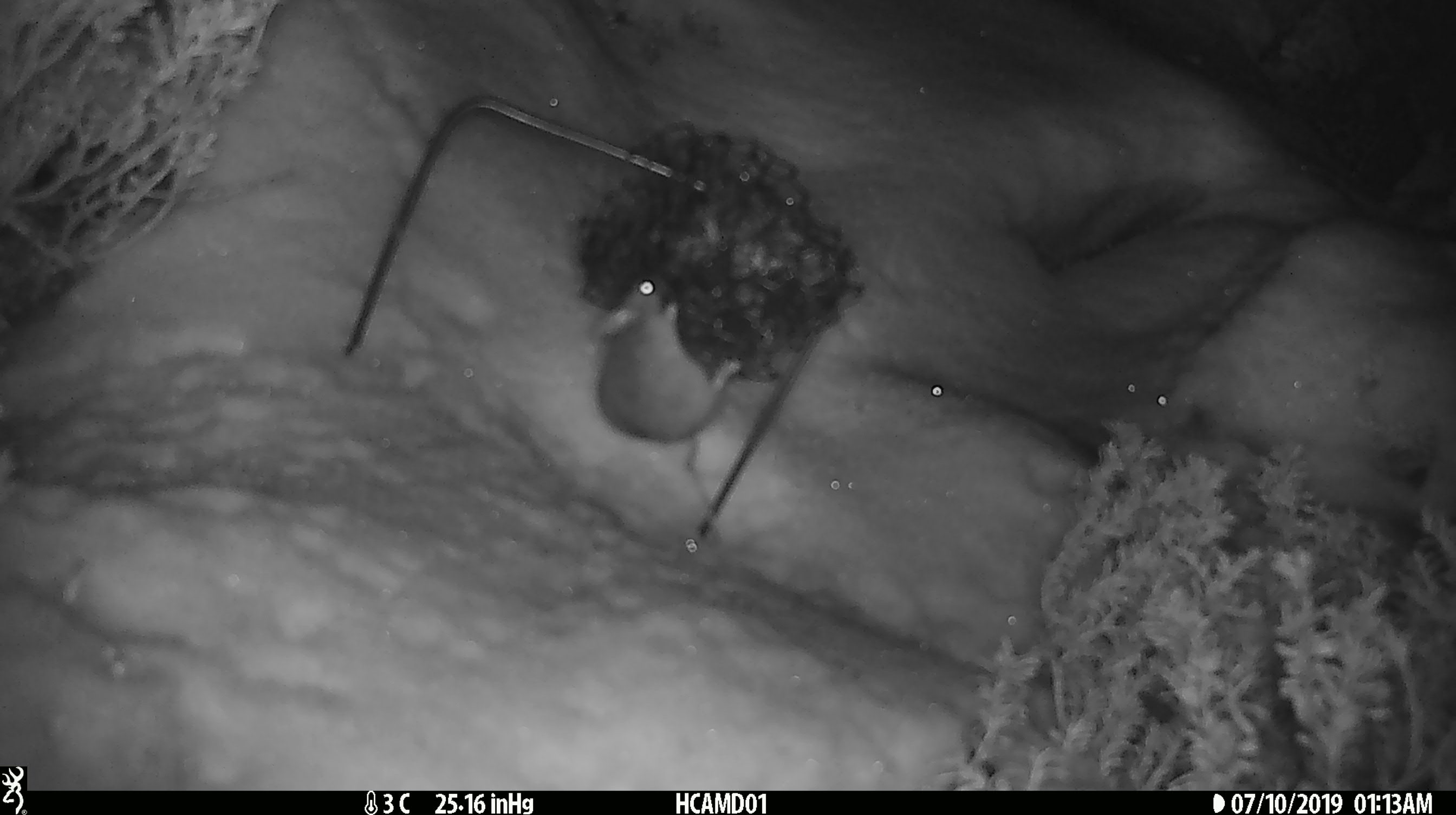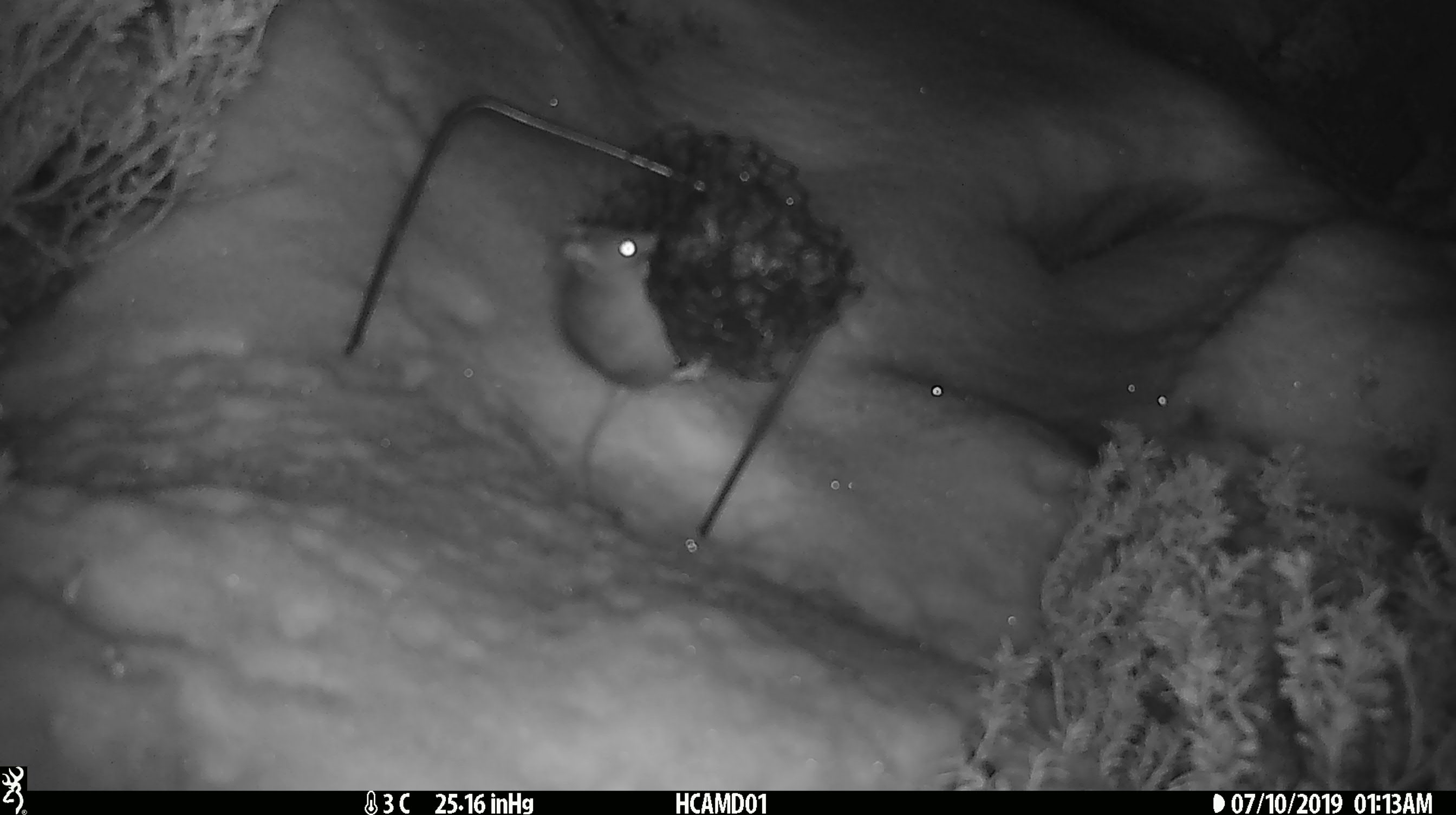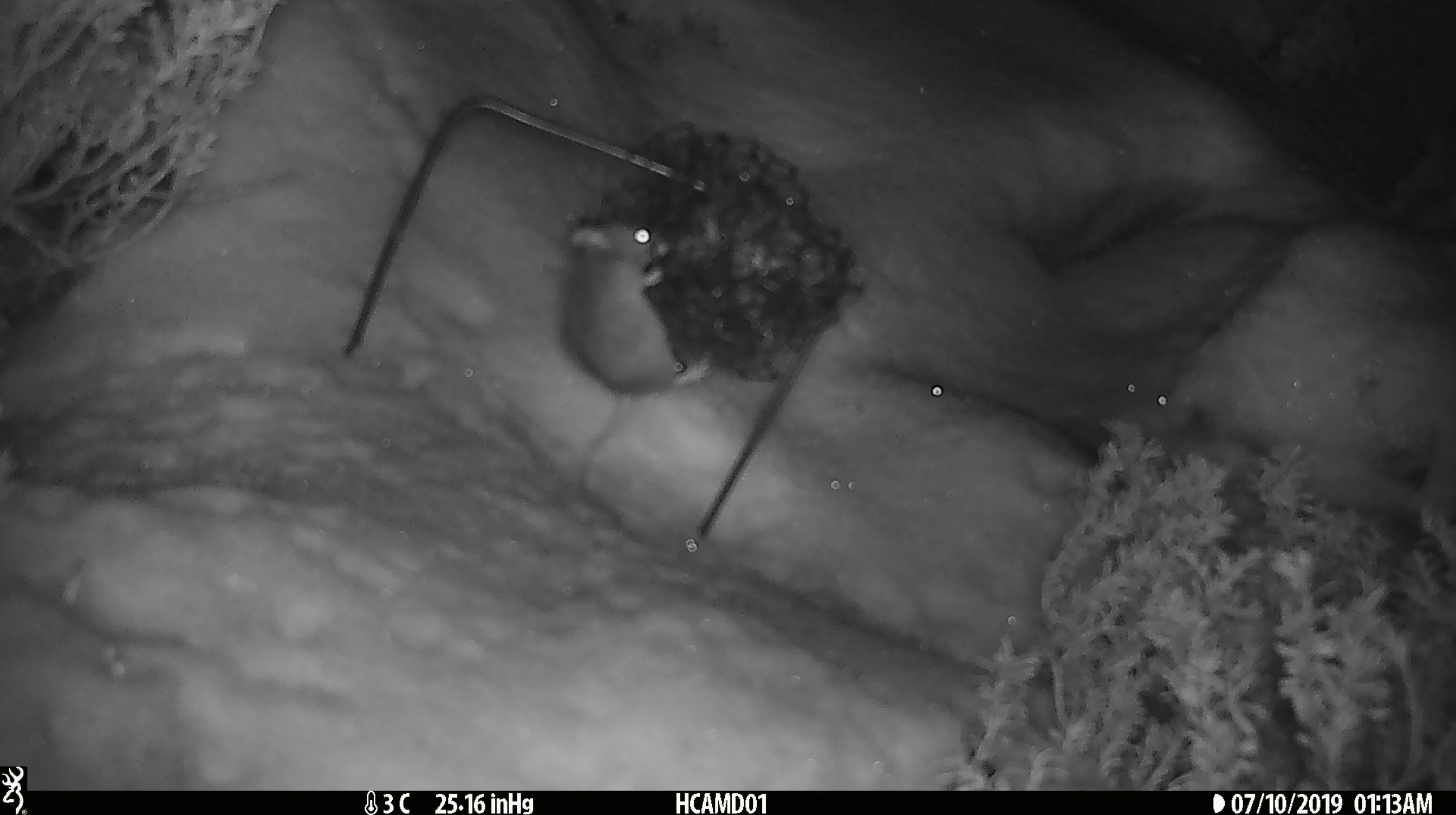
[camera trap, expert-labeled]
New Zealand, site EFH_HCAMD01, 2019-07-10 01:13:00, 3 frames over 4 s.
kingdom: Animalia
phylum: Chordata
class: Mammalia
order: Rodentia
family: Muridae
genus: Mus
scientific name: Mus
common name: mouse